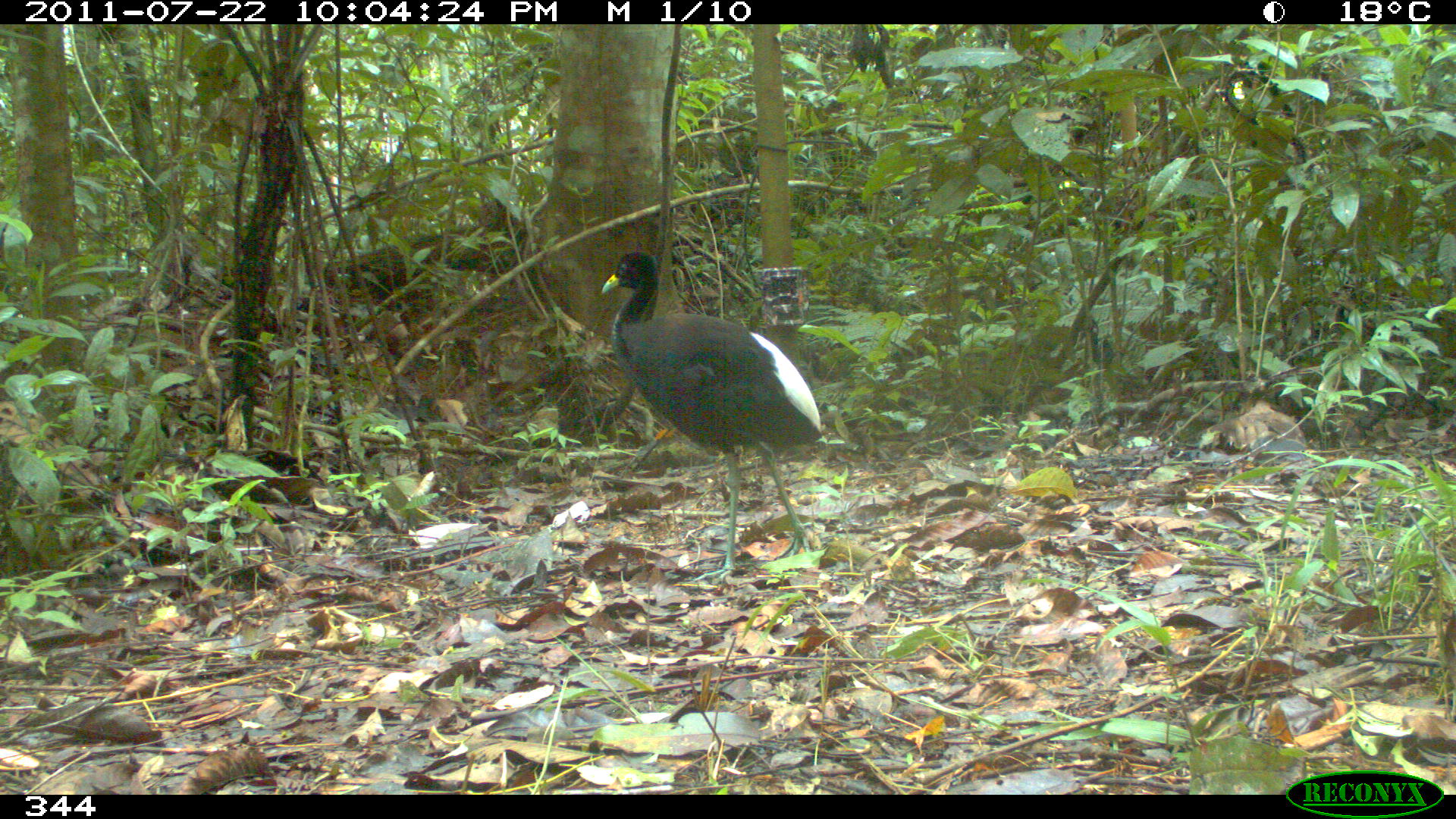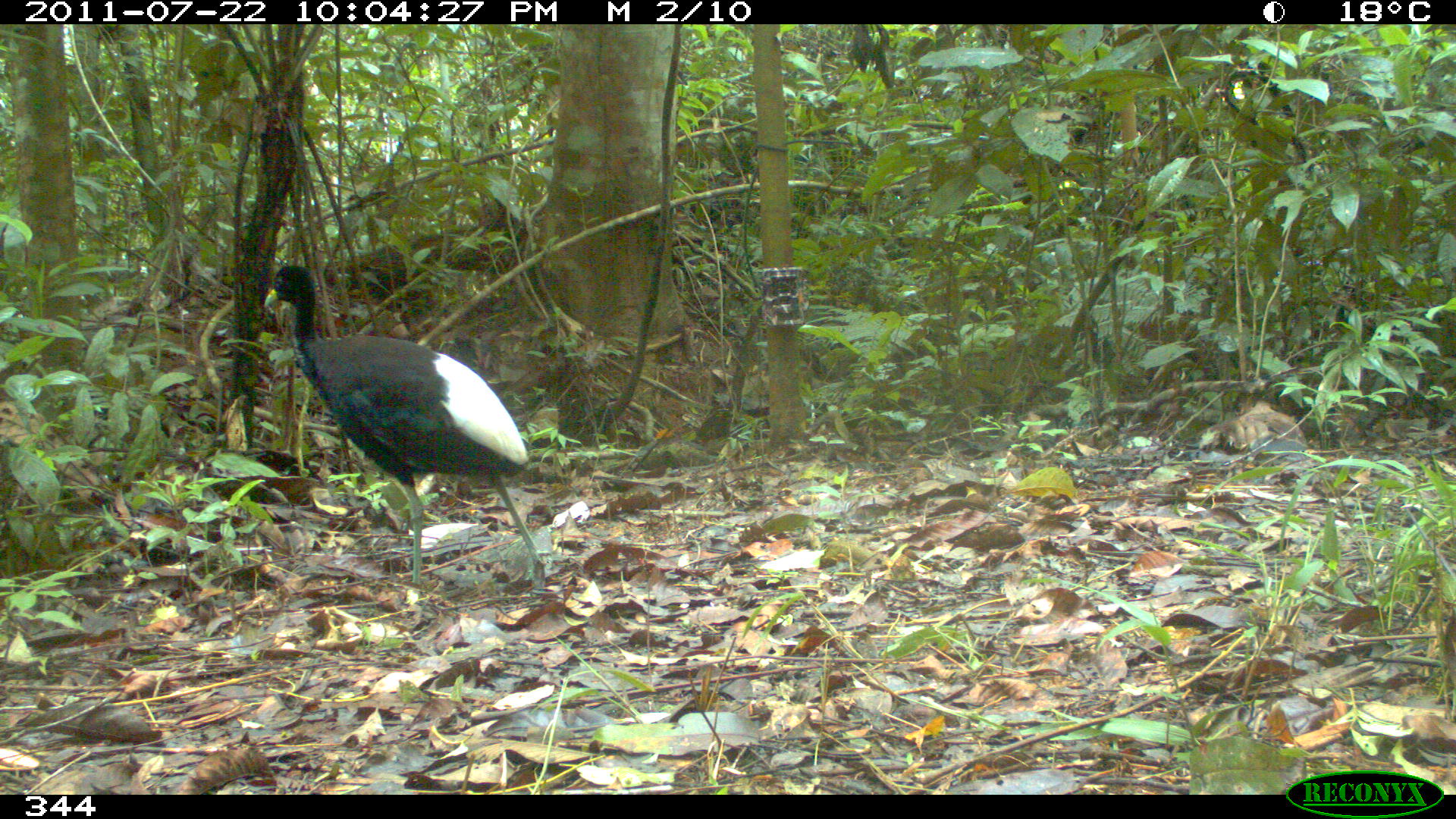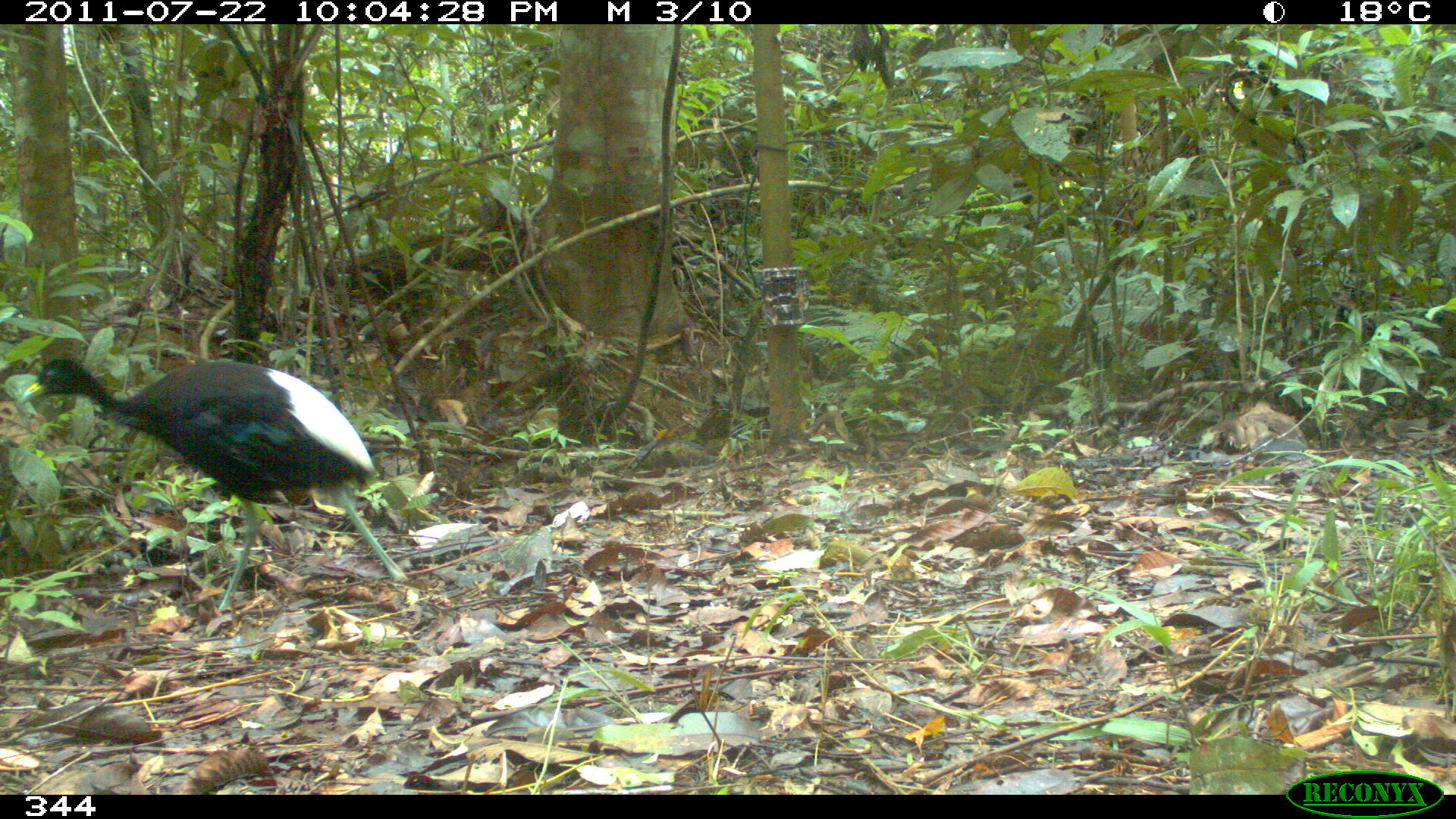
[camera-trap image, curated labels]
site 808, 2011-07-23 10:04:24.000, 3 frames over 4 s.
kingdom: Animalia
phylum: Chordata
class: Aves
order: Gruiformes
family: Psophiidae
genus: Psophia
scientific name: Psophia leucoptera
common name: pale-winged trumpeter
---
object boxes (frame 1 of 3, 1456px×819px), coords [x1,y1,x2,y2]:
psophia leucoptera: [596,249,821,584]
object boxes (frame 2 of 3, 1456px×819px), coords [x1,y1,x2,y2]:
psophia leucoptera: [256,261,548,590]